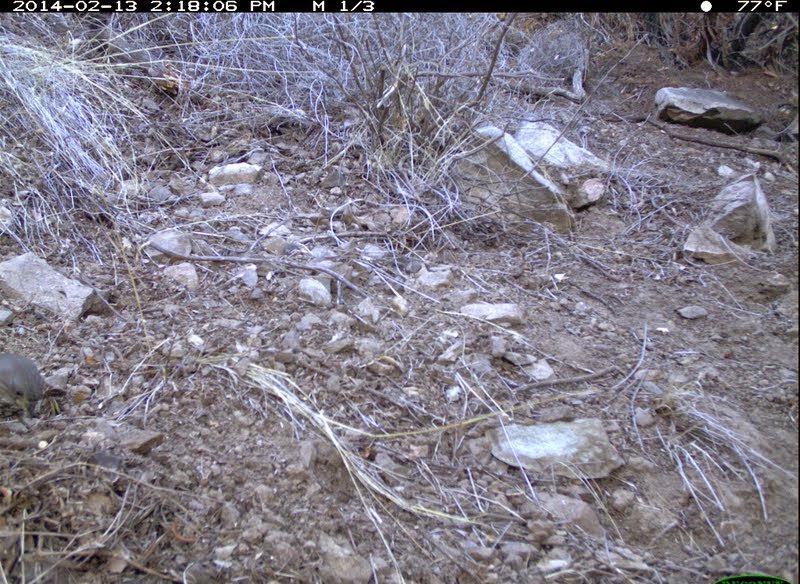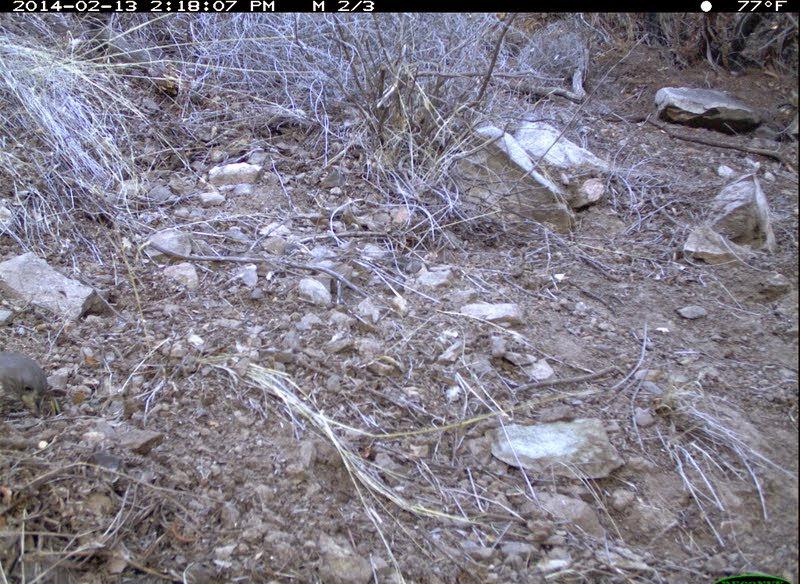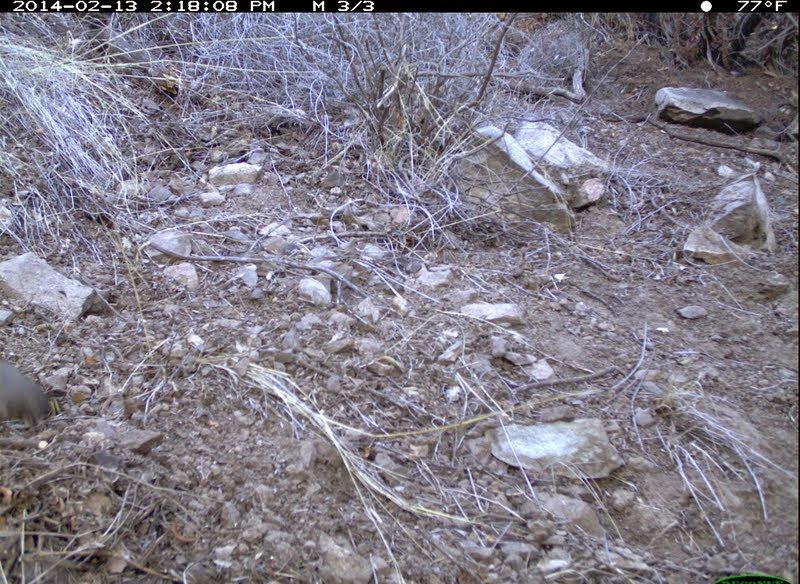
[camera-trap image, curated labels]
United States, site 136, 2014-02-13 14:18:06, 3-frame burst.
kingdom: Animalia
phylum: Chordata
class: Aves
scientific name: Aves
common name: bird